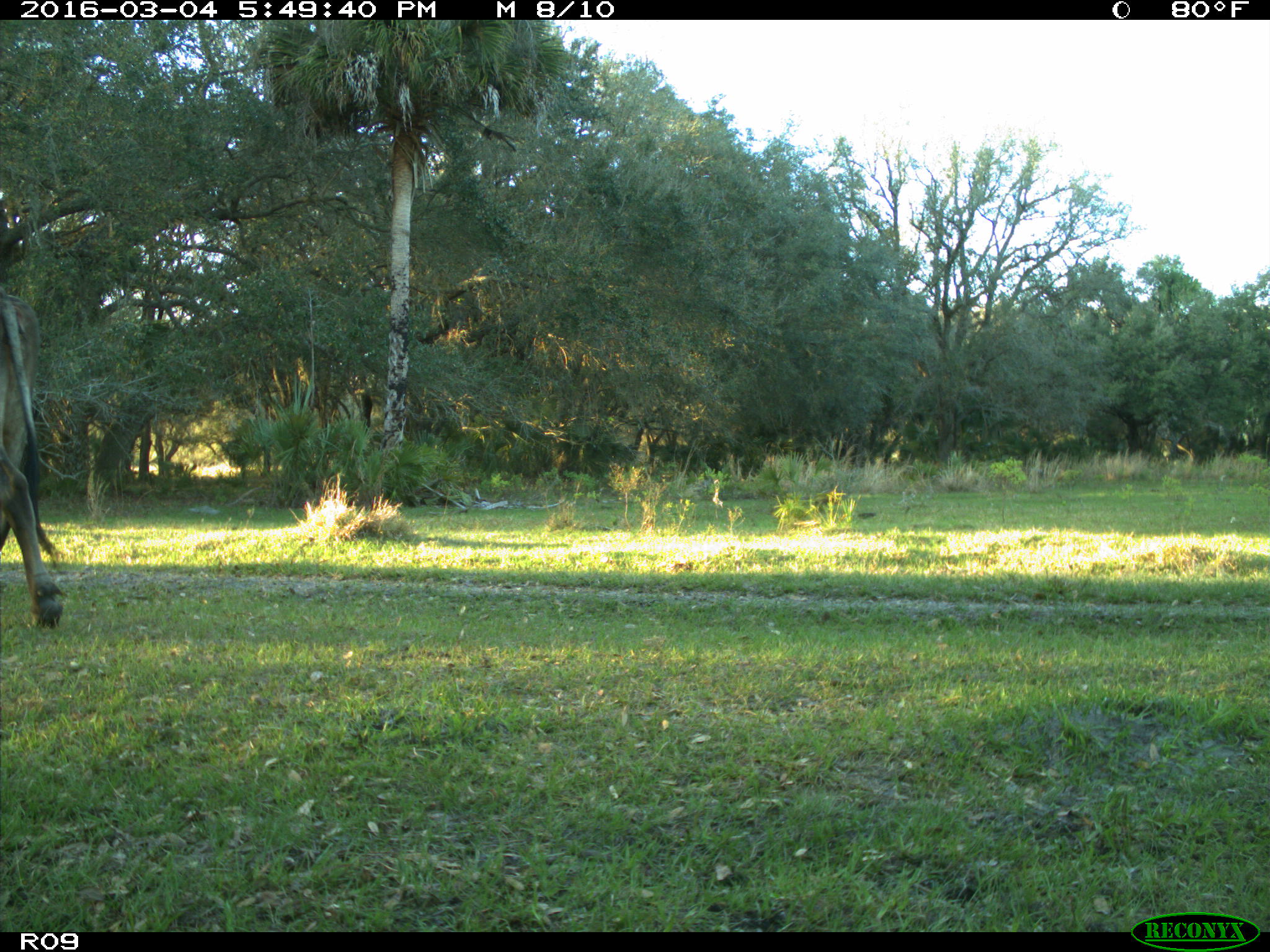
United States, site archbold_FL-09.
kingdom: Animalia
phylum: Chordata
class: Mammalia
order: Artiodactyla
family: Bovidae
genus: Bos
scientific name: Bos taurus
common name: domestic cow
Bos taurus (domestic cow).